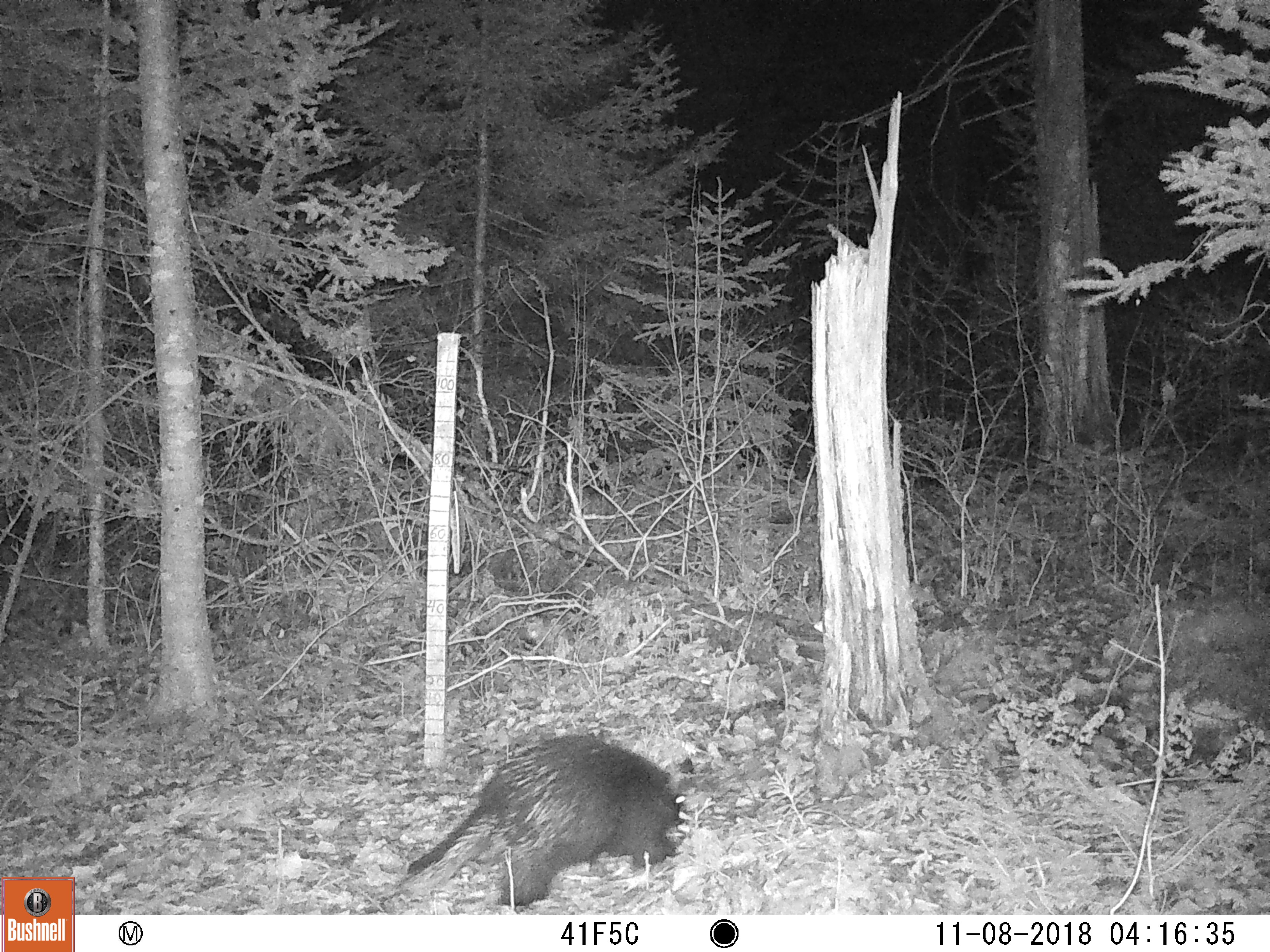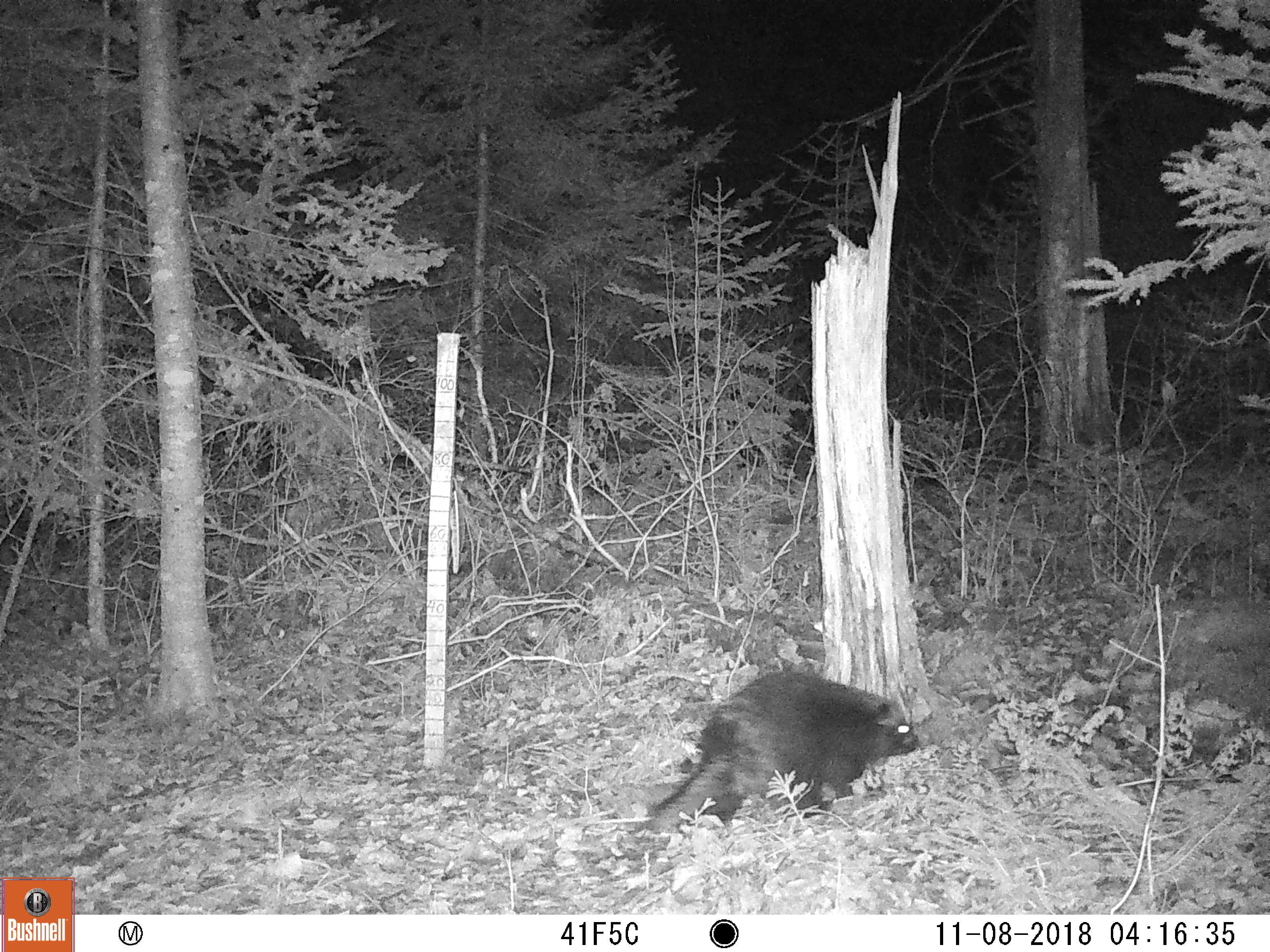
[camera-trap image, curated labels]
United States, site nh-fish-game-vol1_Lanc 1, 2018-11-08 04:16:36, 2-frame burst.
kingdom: Animalia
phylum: Chordata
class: Mammalia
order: Rodentia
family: Erethizontidae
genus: Erethizon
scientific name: Erethizon dorsatum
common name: porcupine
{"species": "porcupine (Erethizon dorsatum)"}